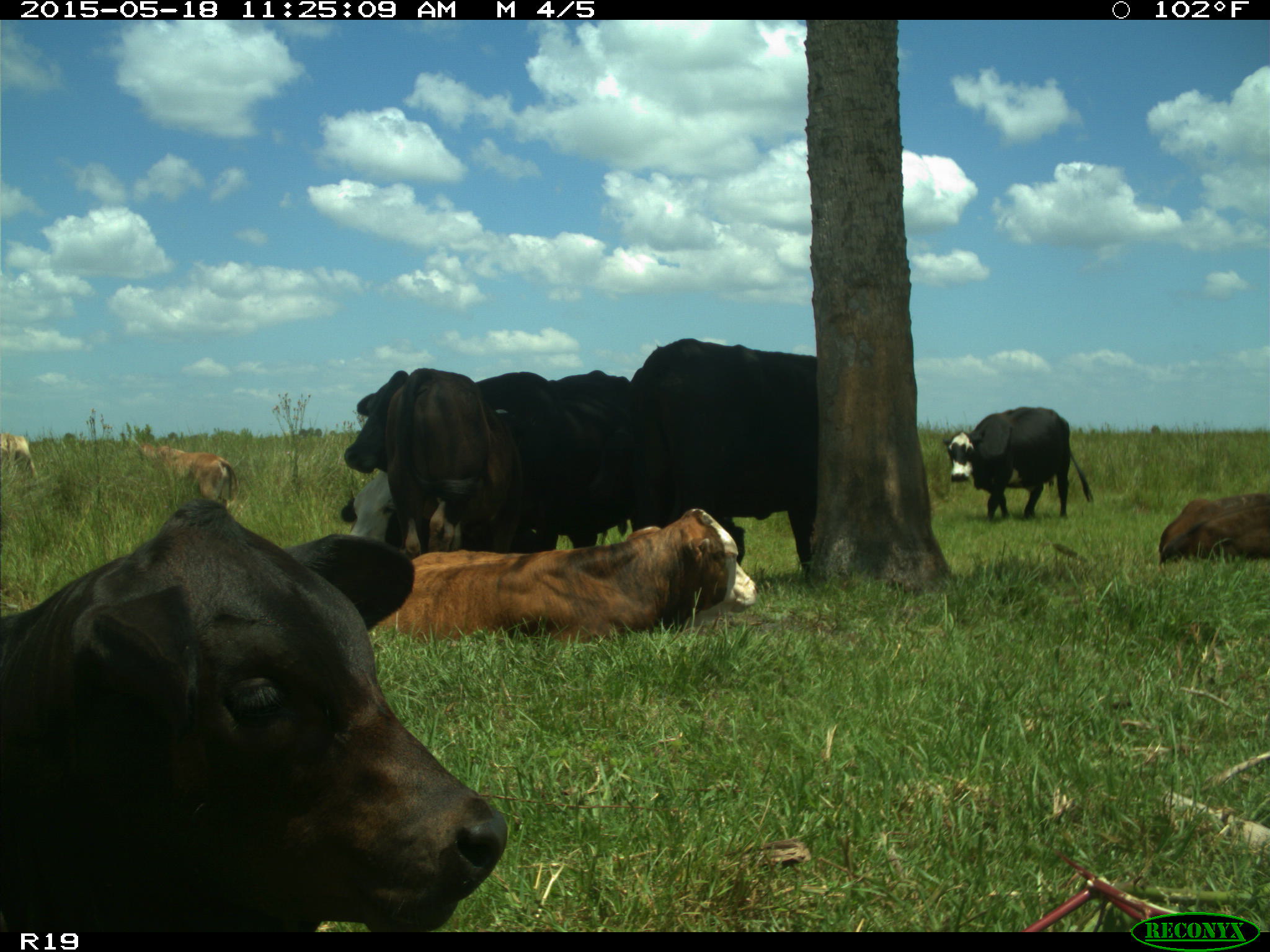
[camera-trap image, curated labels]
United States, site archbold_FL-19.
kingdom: Animalia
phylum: Chordata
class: Mammalia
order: Artiodactyla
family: Bovidae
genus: Bos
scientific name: Bos taurus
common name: domestic cow